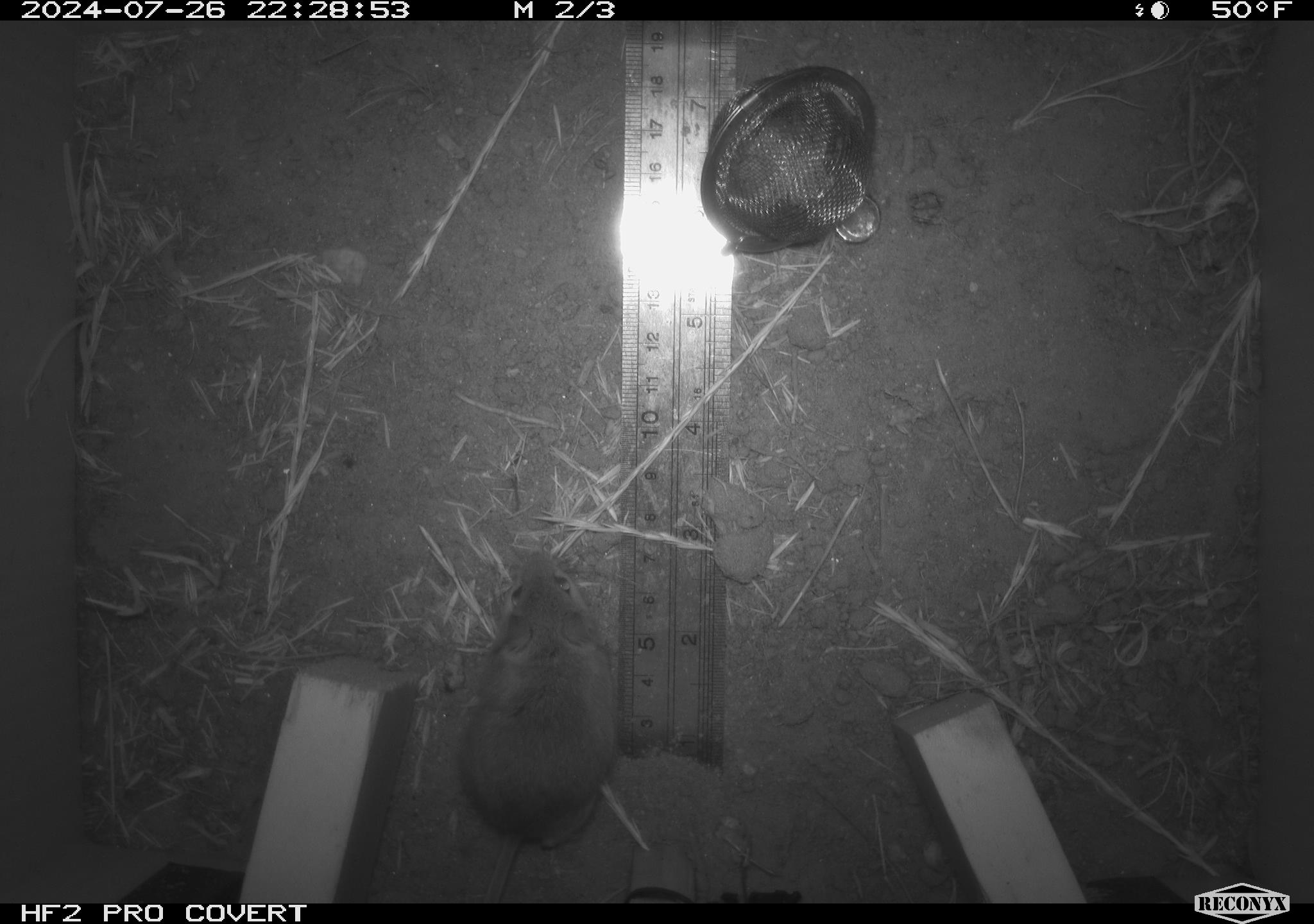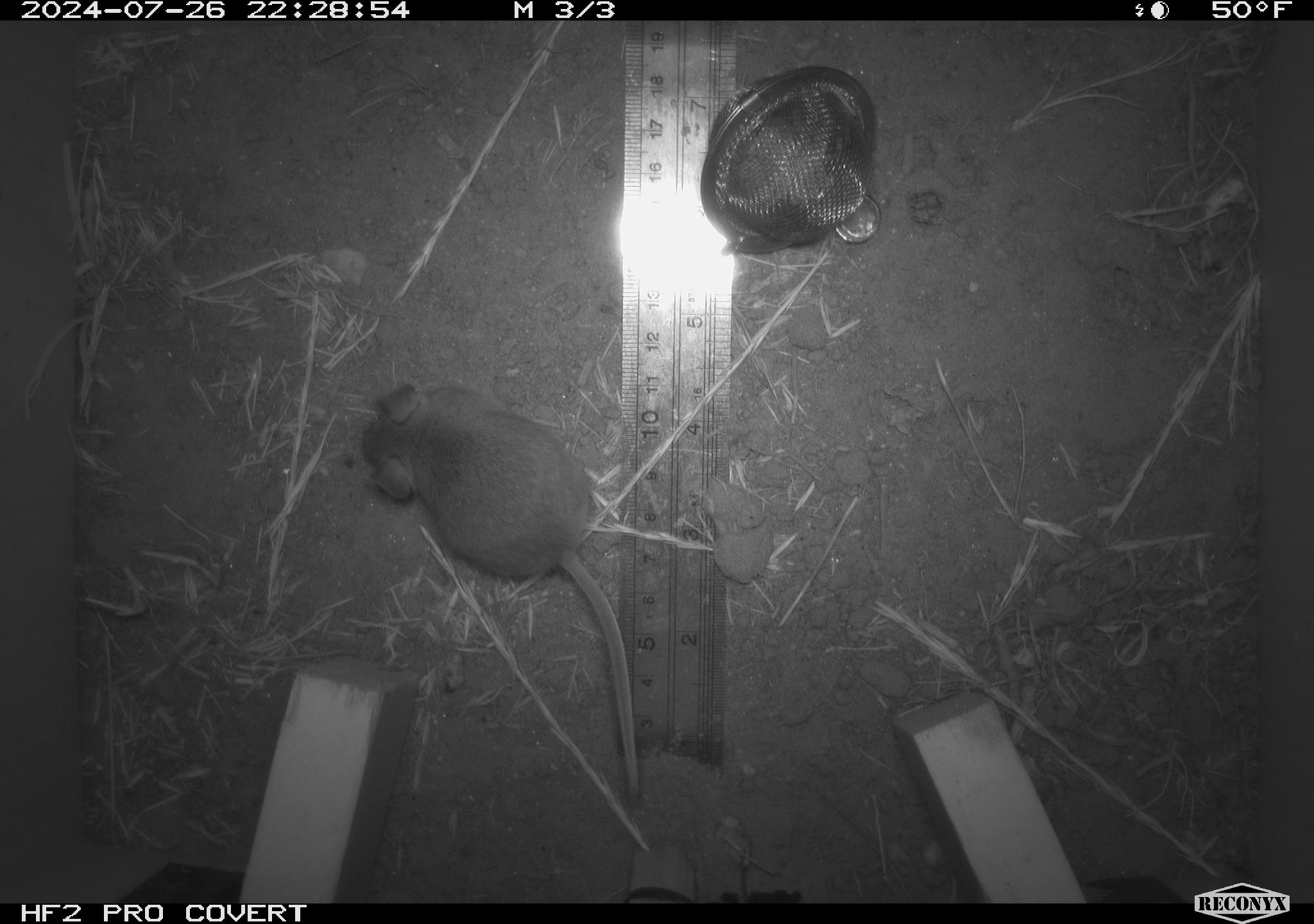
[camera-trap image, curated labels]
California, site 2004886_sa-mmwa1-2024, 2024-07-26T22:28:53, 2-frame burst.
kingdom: Animalia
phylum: Chordata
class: Mammalia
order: Rodentia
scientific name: Rodentia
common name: mouse species